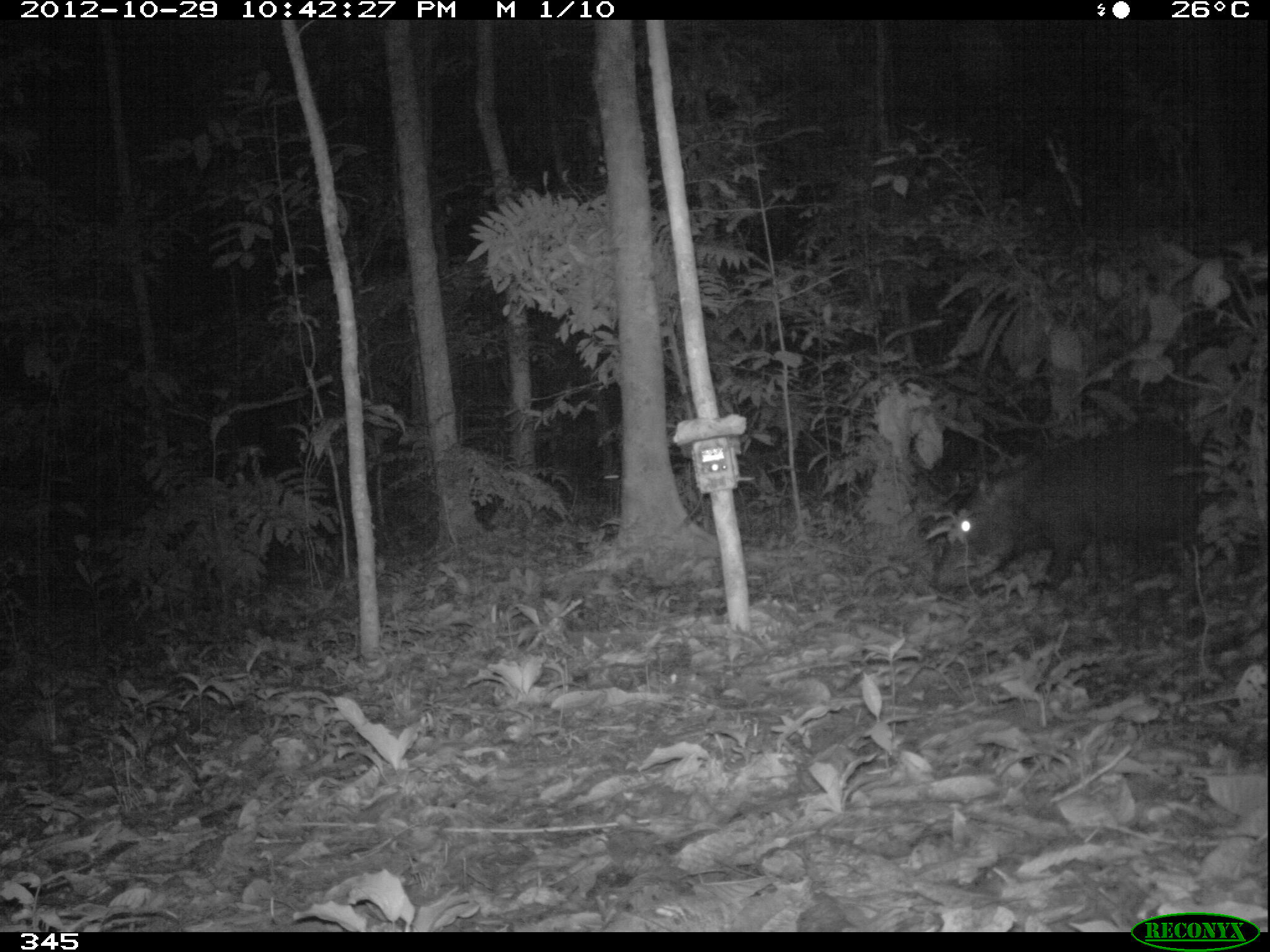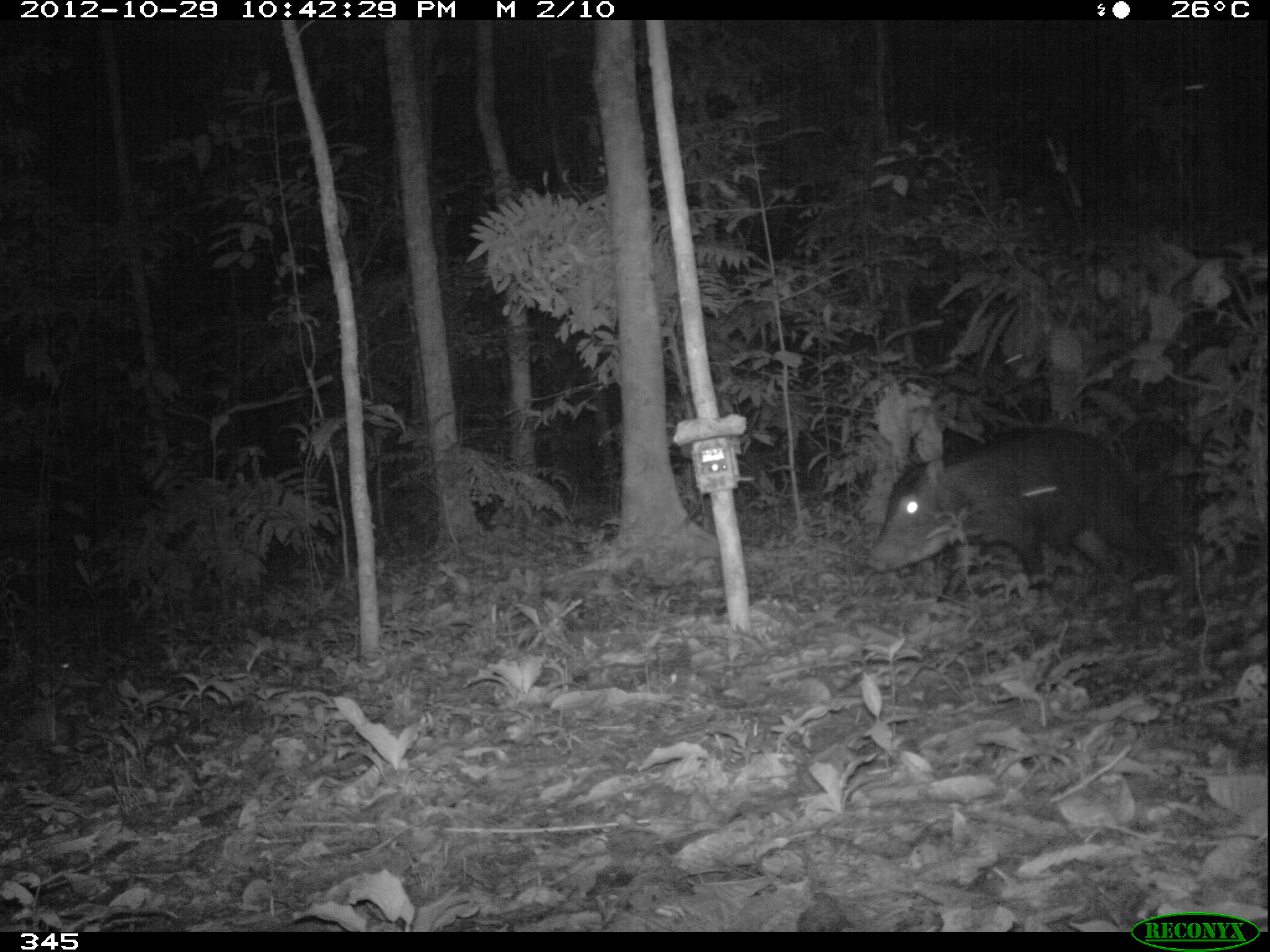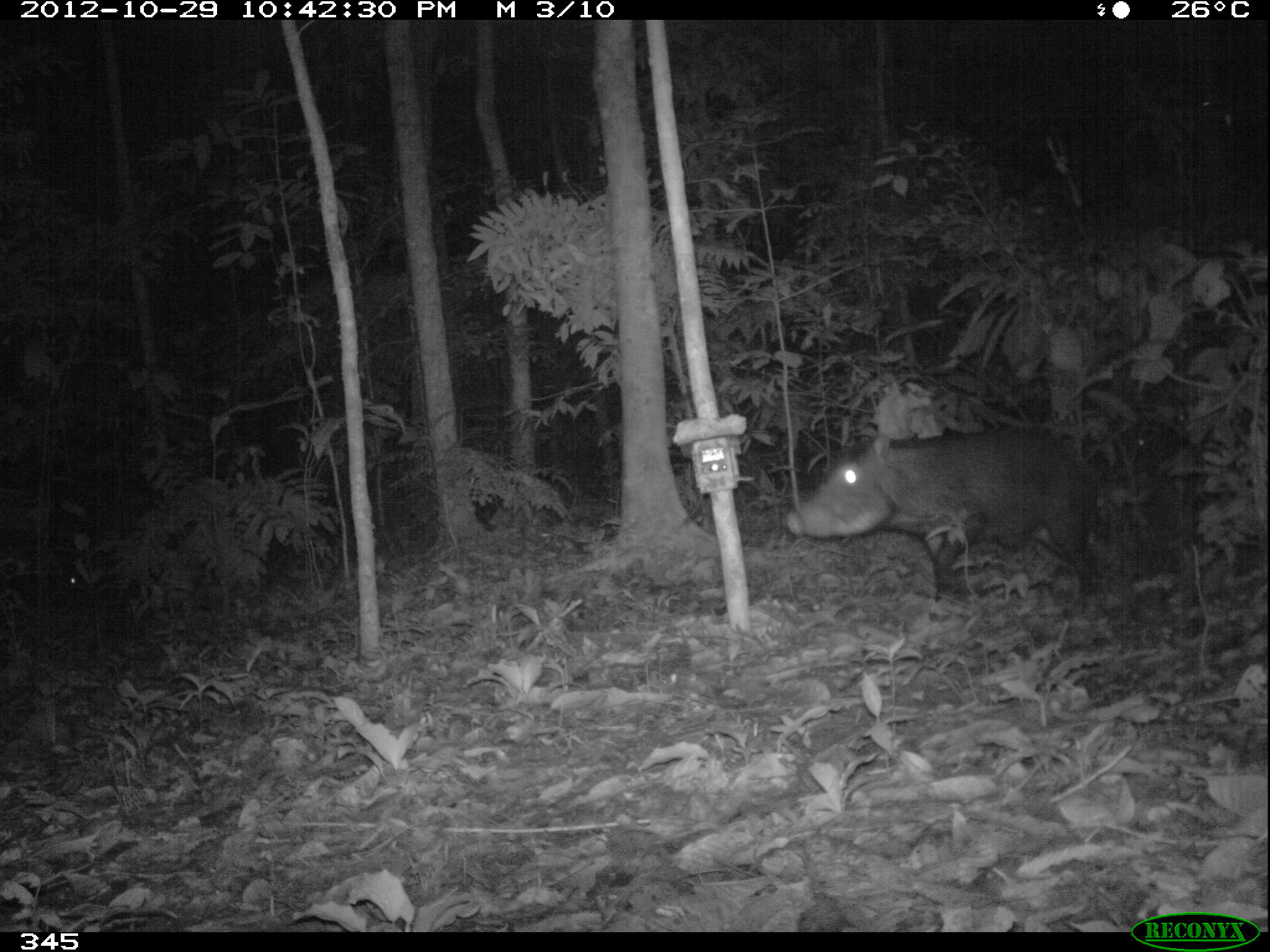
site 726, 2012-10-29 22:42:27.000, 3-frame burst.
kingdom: Animalia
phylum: Chordata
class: Mammalia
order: Artiodactyla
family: Tayassuidae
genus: Tayassu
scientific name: Tayassu pecari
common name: white-lipped peccary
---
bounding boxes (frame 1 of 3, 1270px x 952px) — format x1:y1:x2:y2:
tayassu pecari: 930:421:1223:594